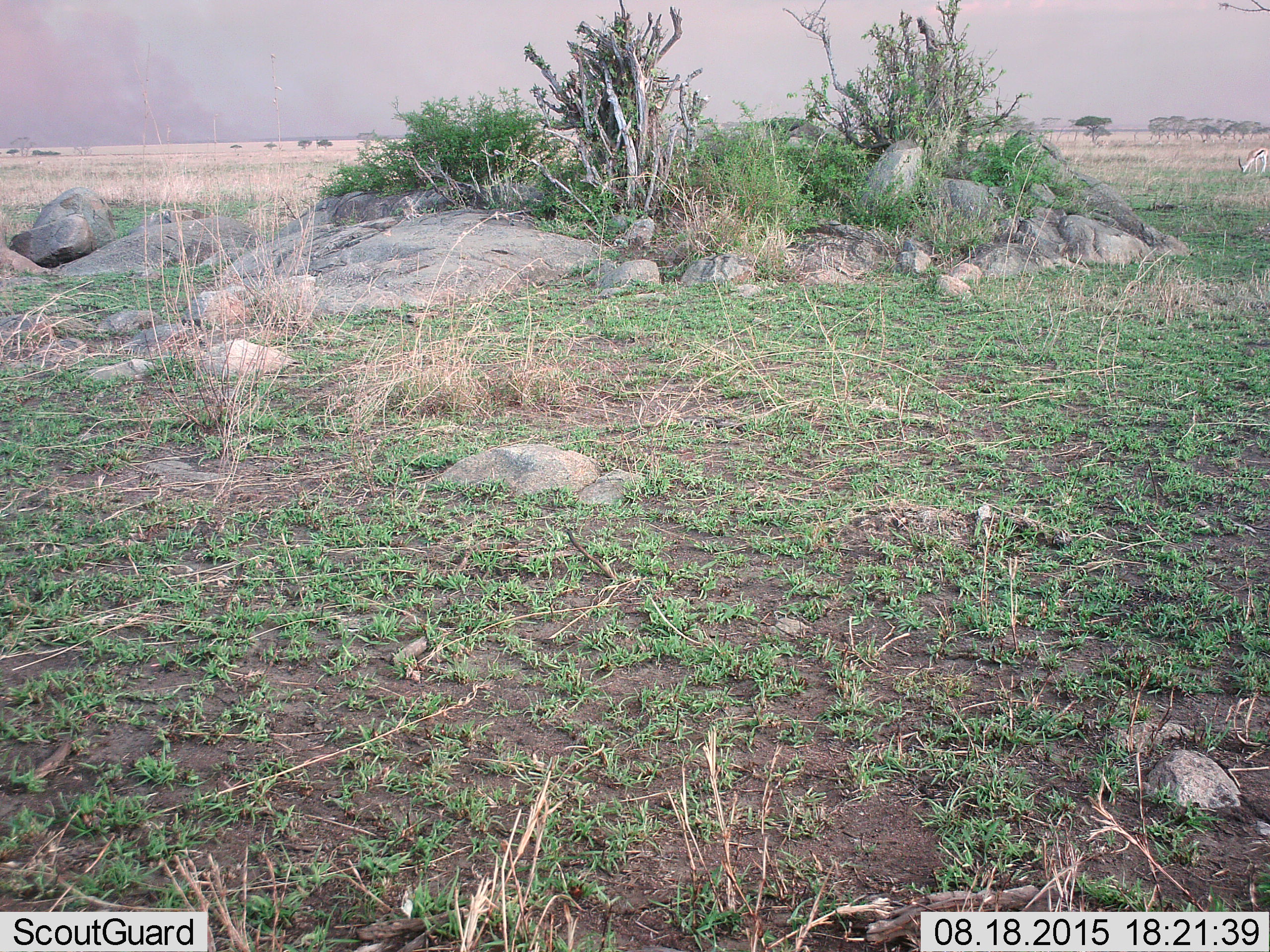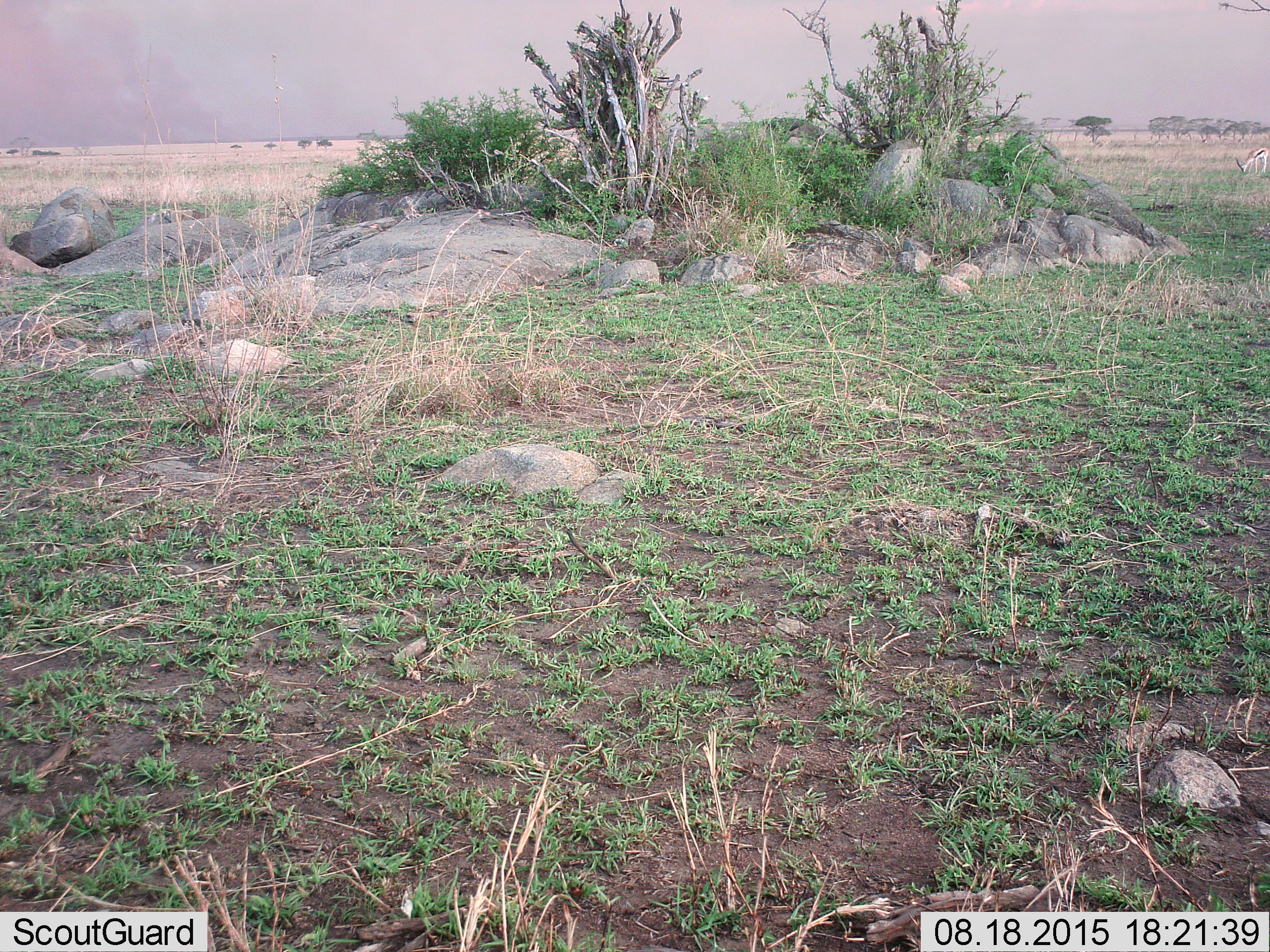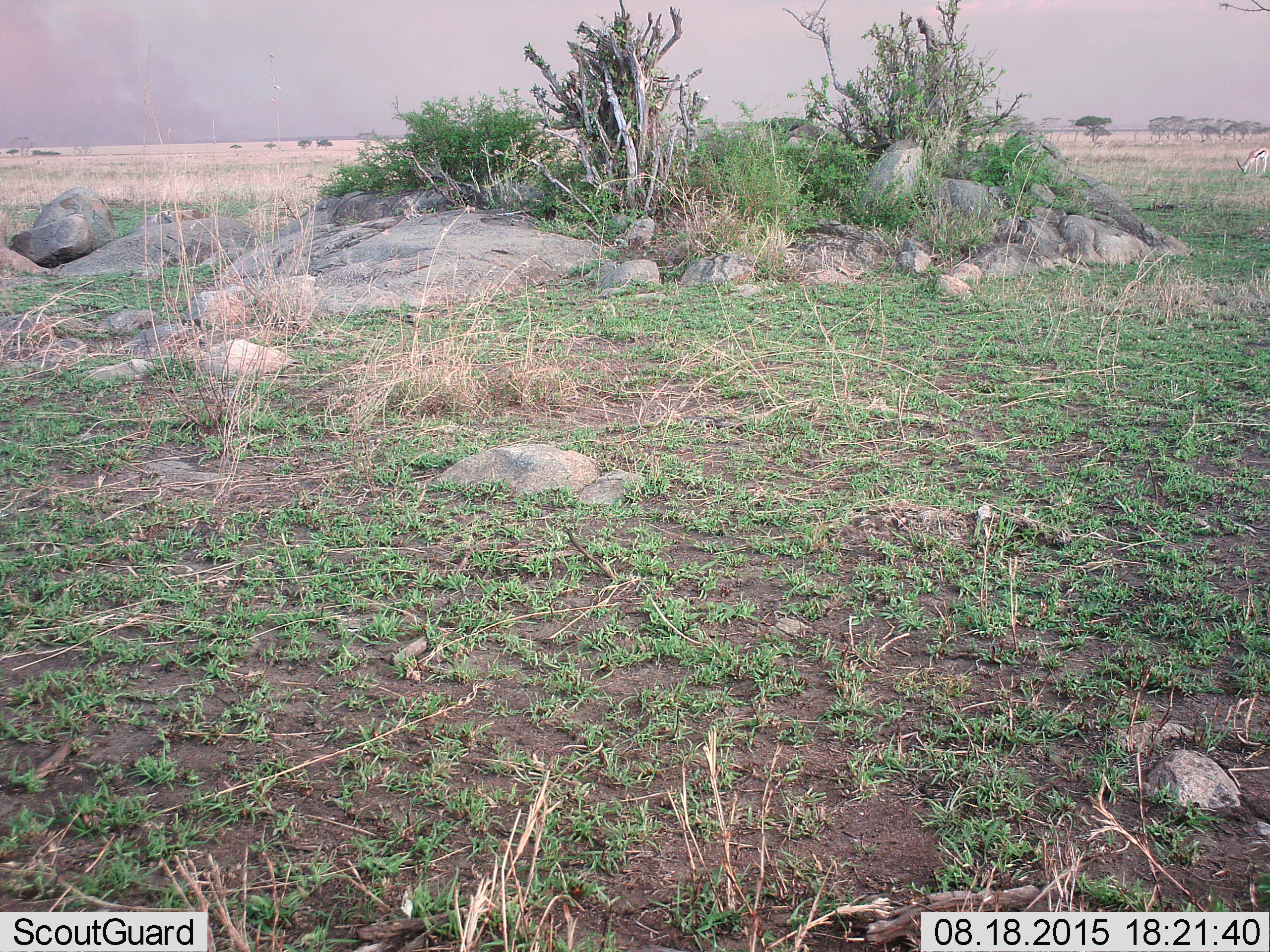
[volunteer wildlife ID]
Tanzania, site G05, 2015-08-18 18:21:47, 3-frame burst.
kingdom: Animalia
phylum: Chordata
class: Mammalia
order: Artiodactyla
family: Bovidae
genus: Eudorcas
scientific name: Eudorcas thomsonii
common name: thomson's gazelle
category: gazellethomsons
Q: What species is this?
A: Gazellethomsons (thomson's gazelle) (Eudorcas thomsonii).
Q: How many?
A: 1.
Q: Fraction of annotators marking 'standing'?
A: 36%.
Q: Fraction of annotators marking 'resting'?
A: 0%.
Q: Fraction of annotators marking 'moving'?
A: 0%.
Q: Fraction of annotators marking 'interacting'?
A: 0%.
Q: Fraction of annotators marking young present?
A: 0%.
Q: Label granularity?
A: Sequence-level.